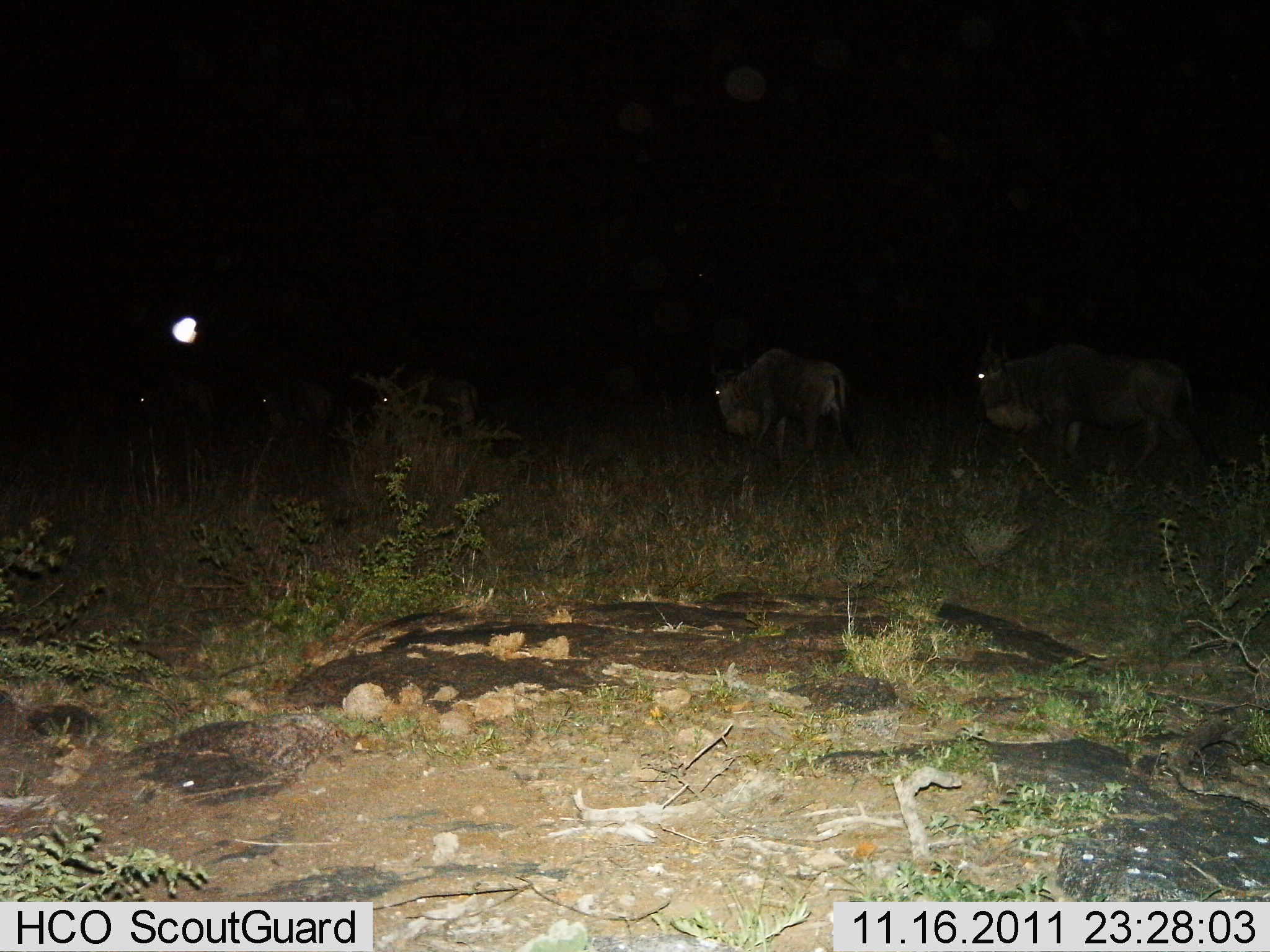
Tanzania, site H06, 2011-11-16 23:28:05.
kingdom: Animalia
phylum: Chordata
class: Mammalia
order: Artiodactyla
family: Bovidae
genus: Connochaetes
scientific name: Connochaetes taurinus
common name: blue wildebeest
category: wildebeest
Wildebeest (blue wildebeest) (Connochaetes taurinus), count 5. Behavior (volunteer vote fractions): standing 8%, resting 0%, moving 100%, interacting 0%. Young present (vote fraction): 0%. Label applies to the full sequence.